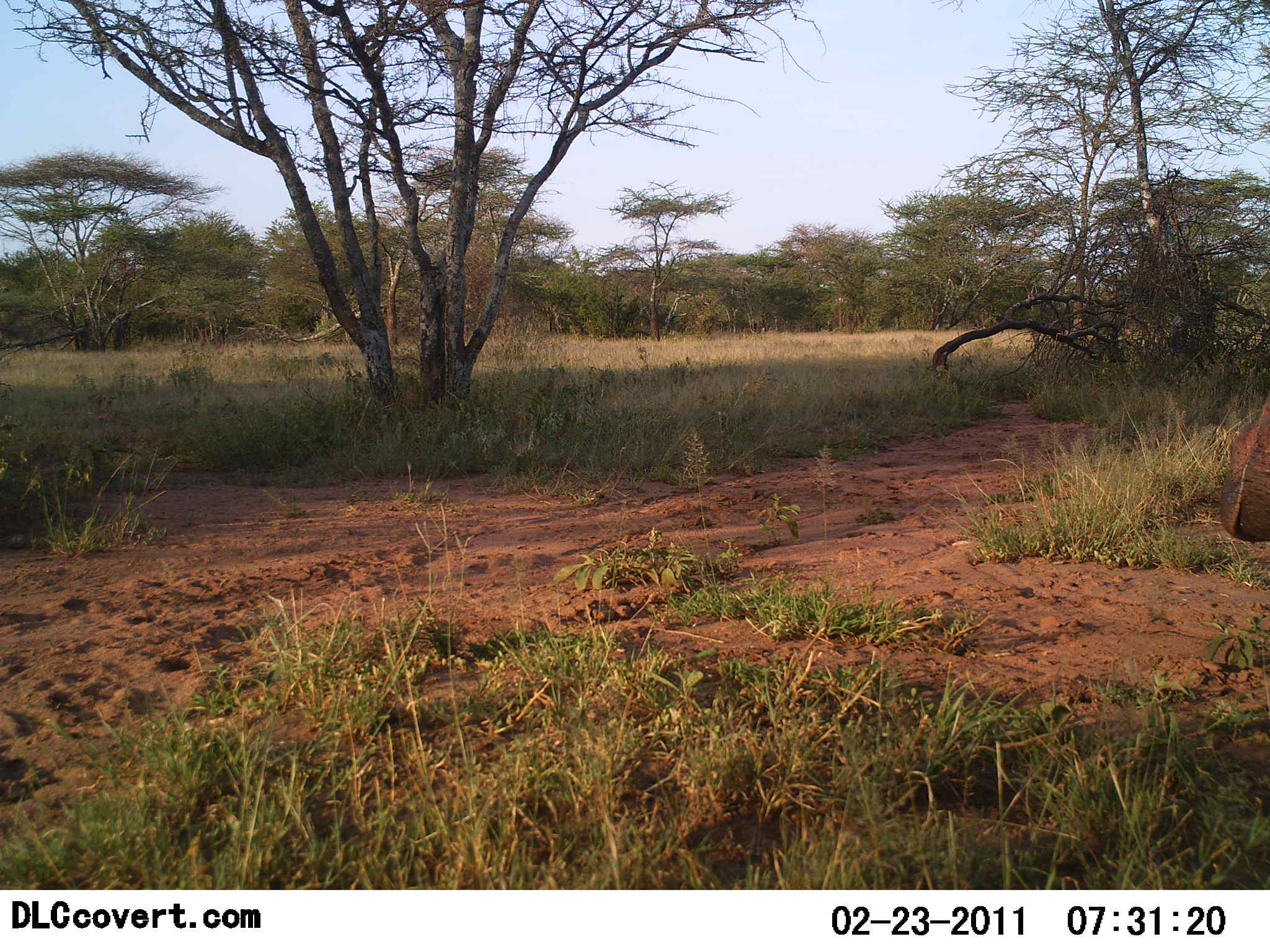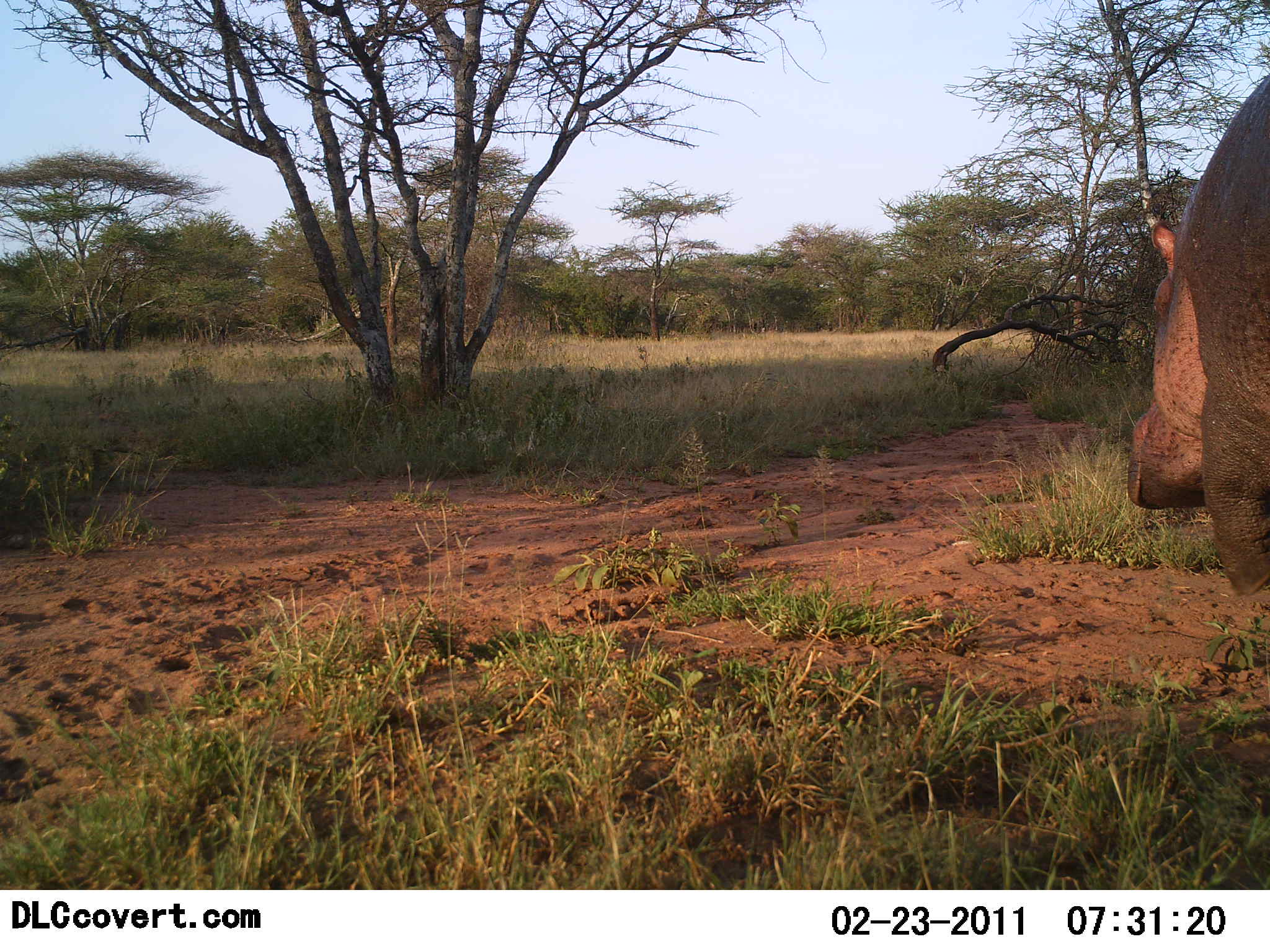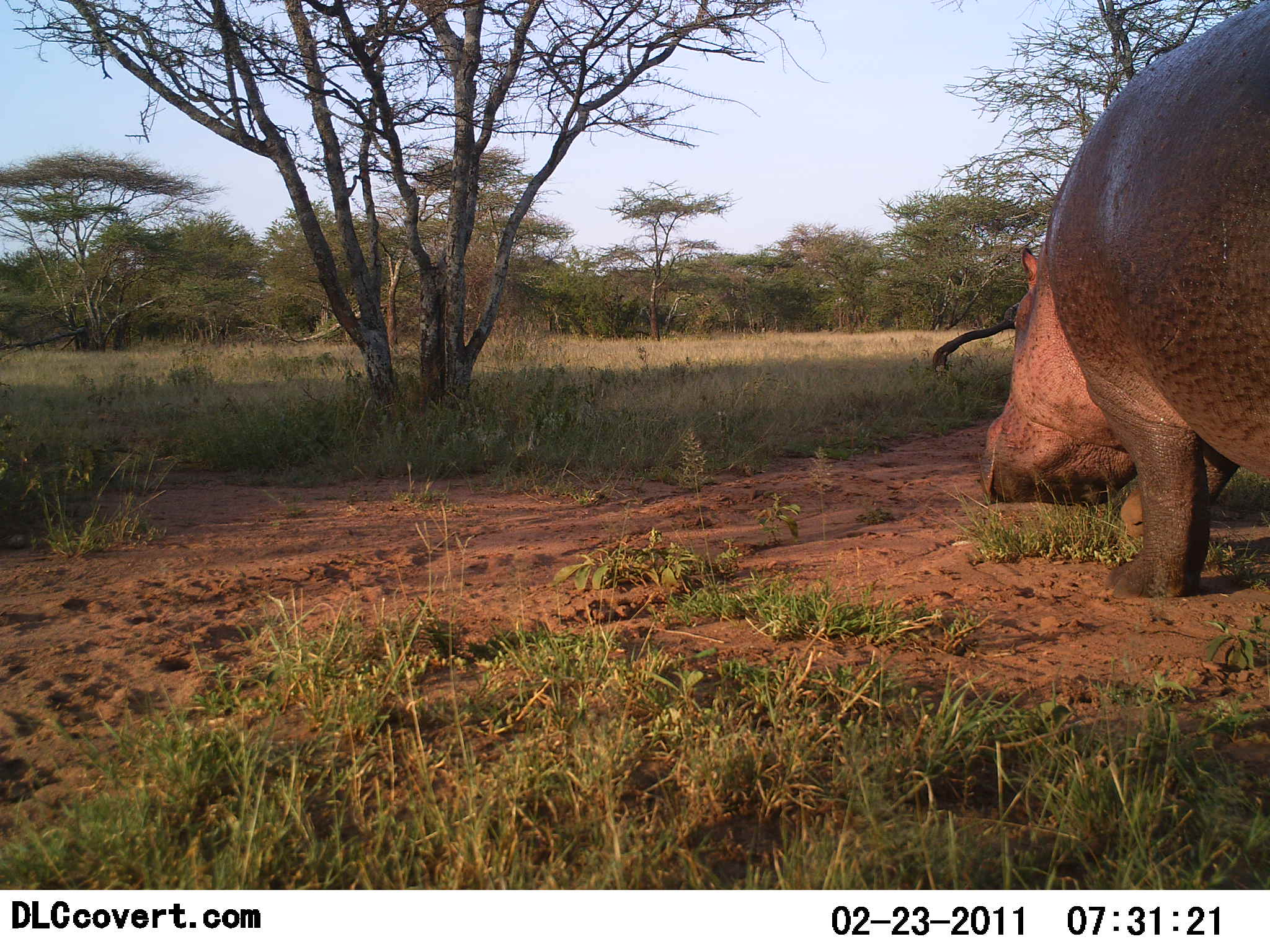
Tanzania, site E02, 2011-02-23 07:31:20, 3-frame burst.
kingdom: Animalia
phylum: Chordata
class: Mammalia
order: Artiodactyla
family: Hippopotamidae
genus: Hippopotamus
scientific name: Hippopotamus amphibius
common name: hippopotamus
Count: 1.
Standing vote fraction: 18%.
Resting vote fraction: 0%.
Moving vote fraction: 91%.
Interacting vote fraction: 0%.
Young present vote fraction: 0%.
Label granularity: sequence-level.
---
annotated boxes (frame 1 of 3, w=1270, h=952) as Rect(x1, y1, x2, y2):
animal: Rect(1222, 387, 1270, 542)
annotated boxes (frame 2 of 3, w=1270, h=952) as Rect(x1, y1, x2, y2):
animal: Rect(1124, 67, 1270, 593)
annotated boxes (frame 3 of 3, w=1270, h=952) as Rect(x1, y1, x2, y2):
animal: Rect(977, 3, 1268, 598)